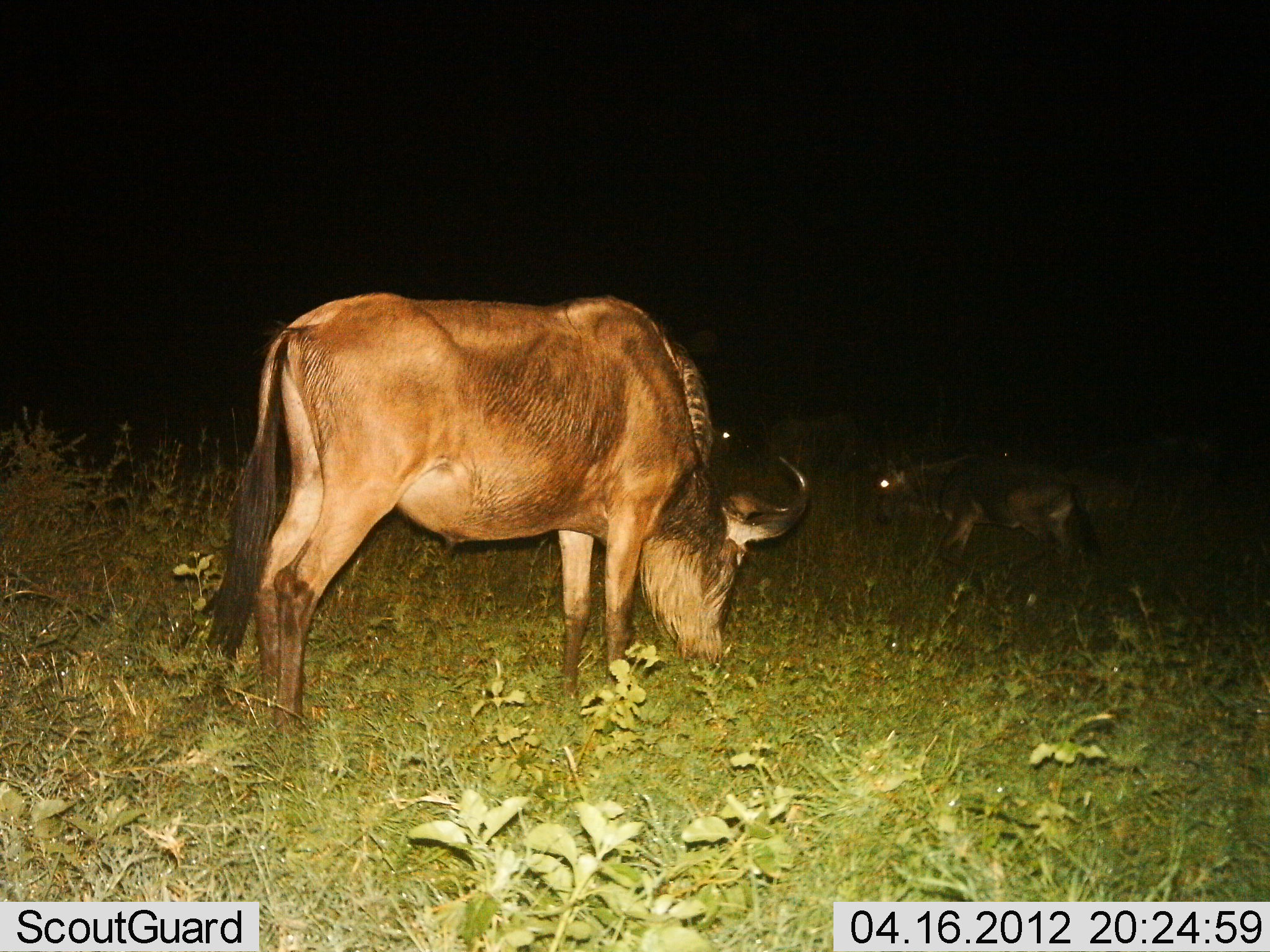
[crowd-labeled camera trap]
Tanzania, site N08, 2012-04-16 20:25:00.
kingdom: Animalia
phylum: Chordata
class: Mammalia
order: Artiodactyla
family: Bovidae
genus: Connochaetes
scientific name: Connochaetes taurinus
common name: blue wildebeest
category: wildebeest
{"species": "wildebeest (blue wildebeest) (Connochaetes taurinus)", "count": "2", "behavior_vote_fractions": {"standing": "38%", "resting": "5%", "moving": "14%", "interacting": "0%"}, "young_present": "48%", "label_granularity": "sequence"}